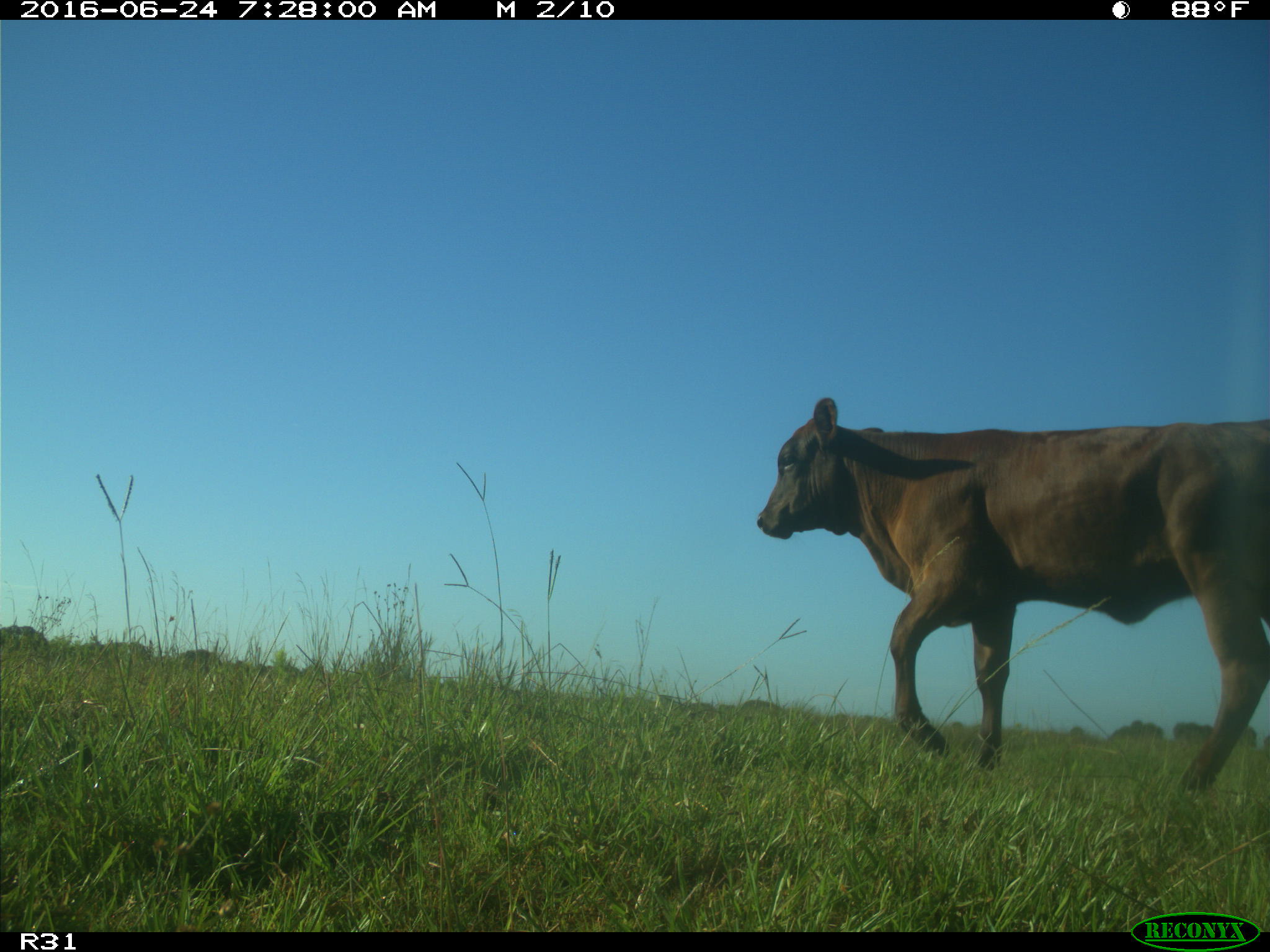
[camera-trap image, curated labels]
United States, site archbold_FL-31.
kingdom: Animalia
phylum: Chordata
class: Mammalia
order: Artiodactyla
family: Bovidae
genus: Bos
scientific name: Bos taurus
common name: domestic cow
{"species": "Bos taurus (domestic cow)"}